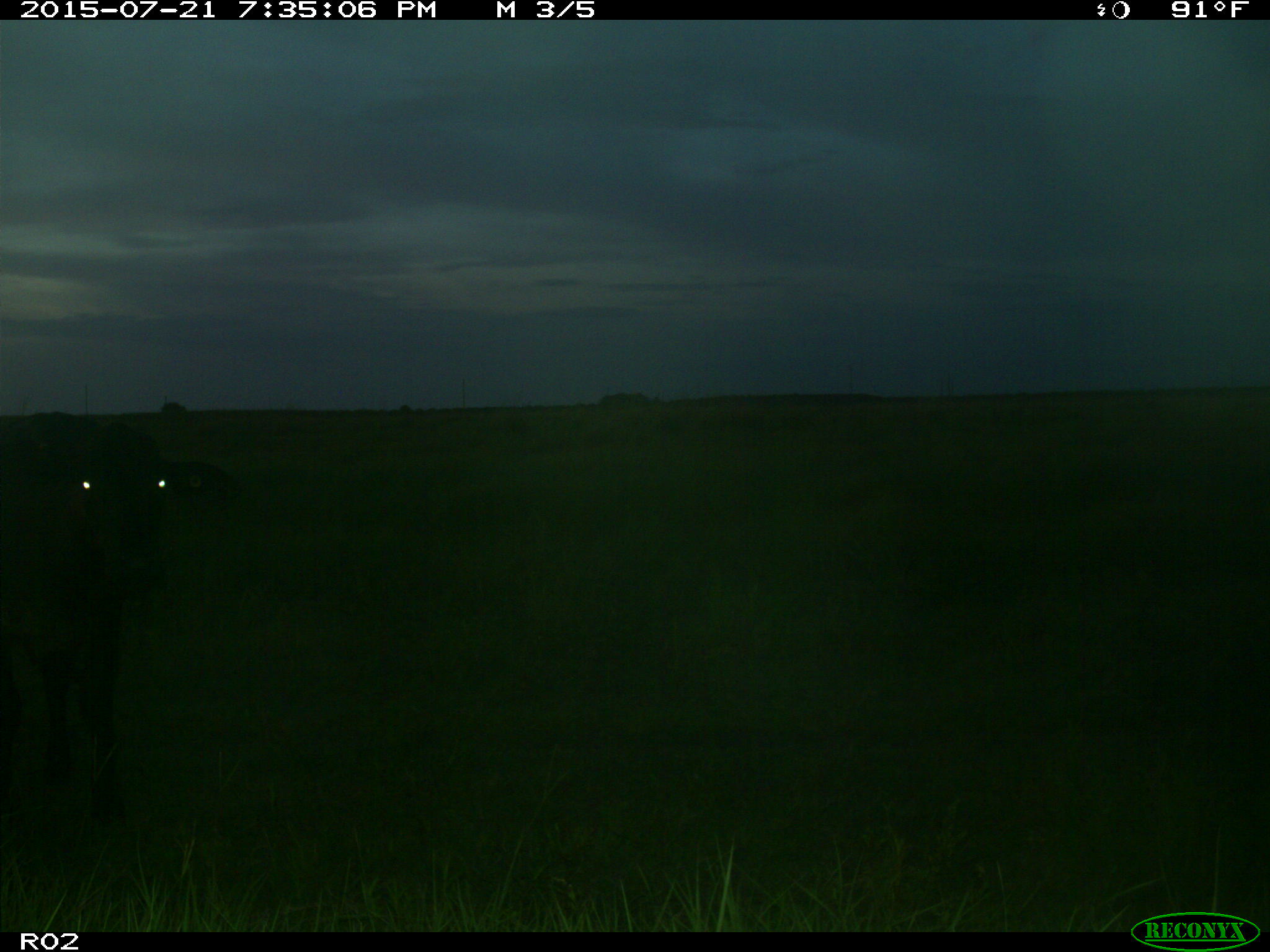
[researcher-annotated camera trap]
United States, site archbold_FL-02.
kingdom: Animalia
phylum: Chordata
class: Mammalia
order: Artiodactyla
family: Bovidae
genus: Bos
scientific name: Bos taurus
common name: domestic cow